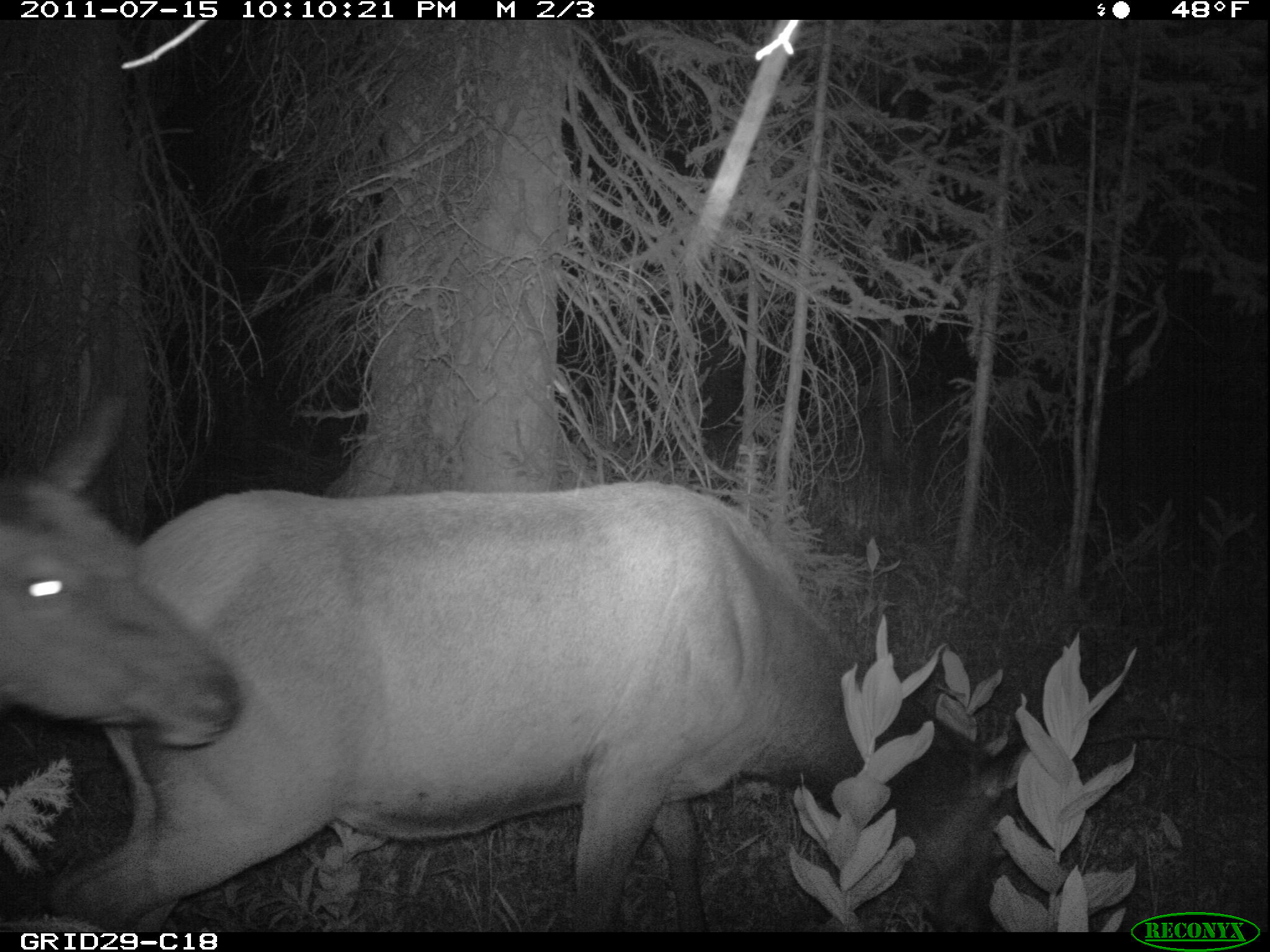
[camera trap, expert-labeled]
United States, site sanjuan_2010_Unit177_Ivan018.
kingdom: Animalia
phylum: Chordata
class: Mammalia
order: Artiodactyla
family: Cervidae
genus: Cervus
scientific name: Cervus elaphus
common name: red deer